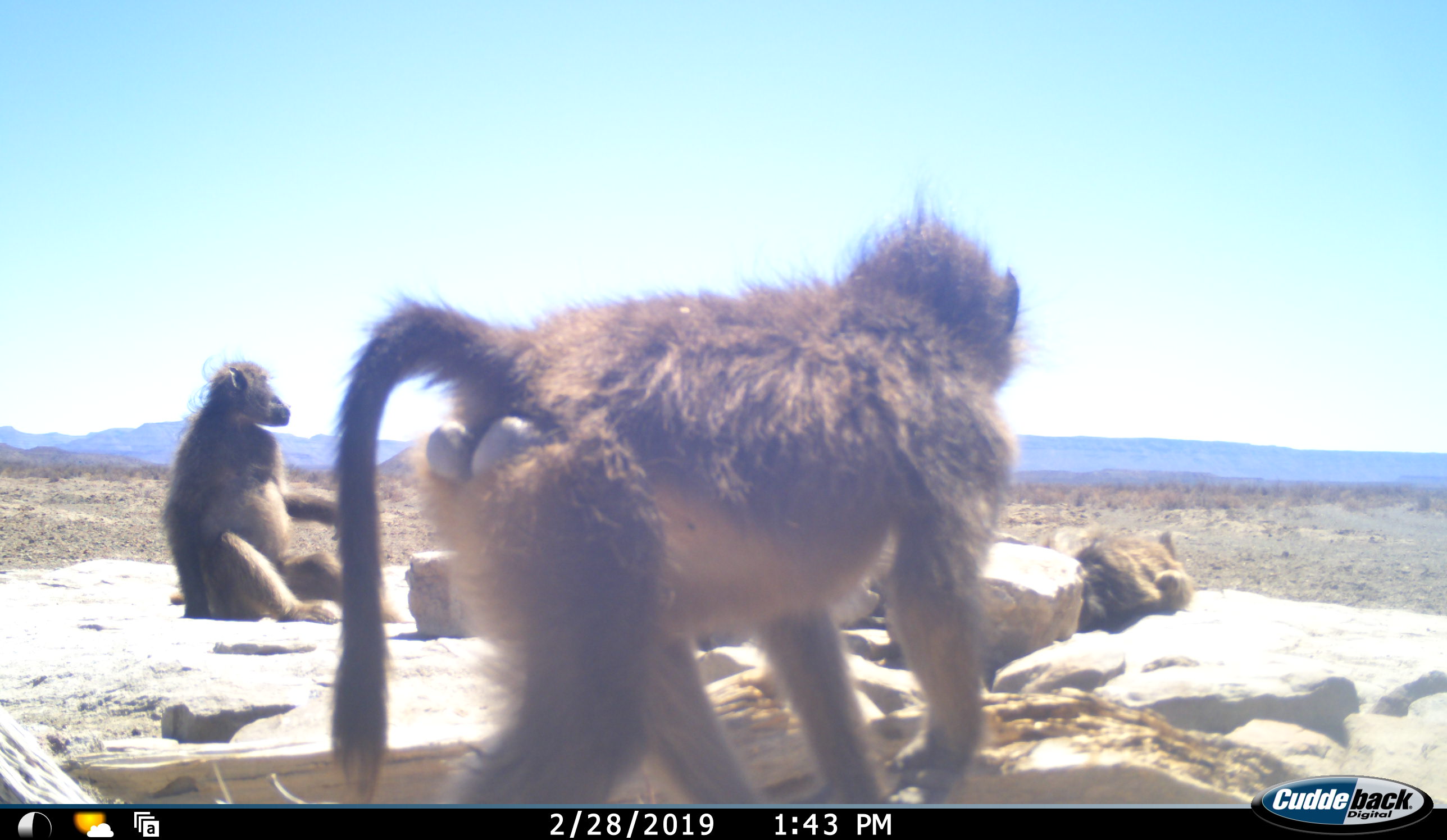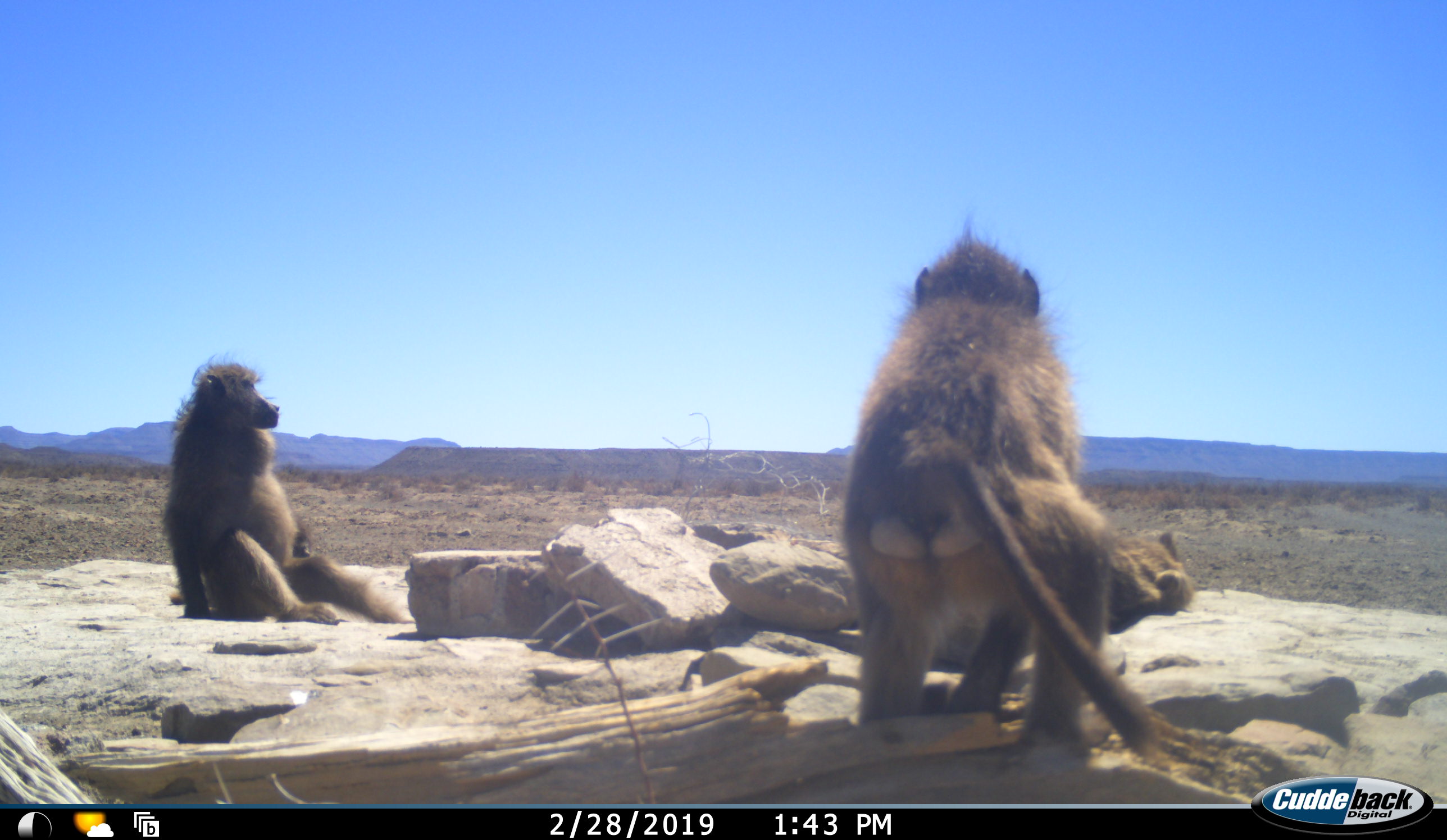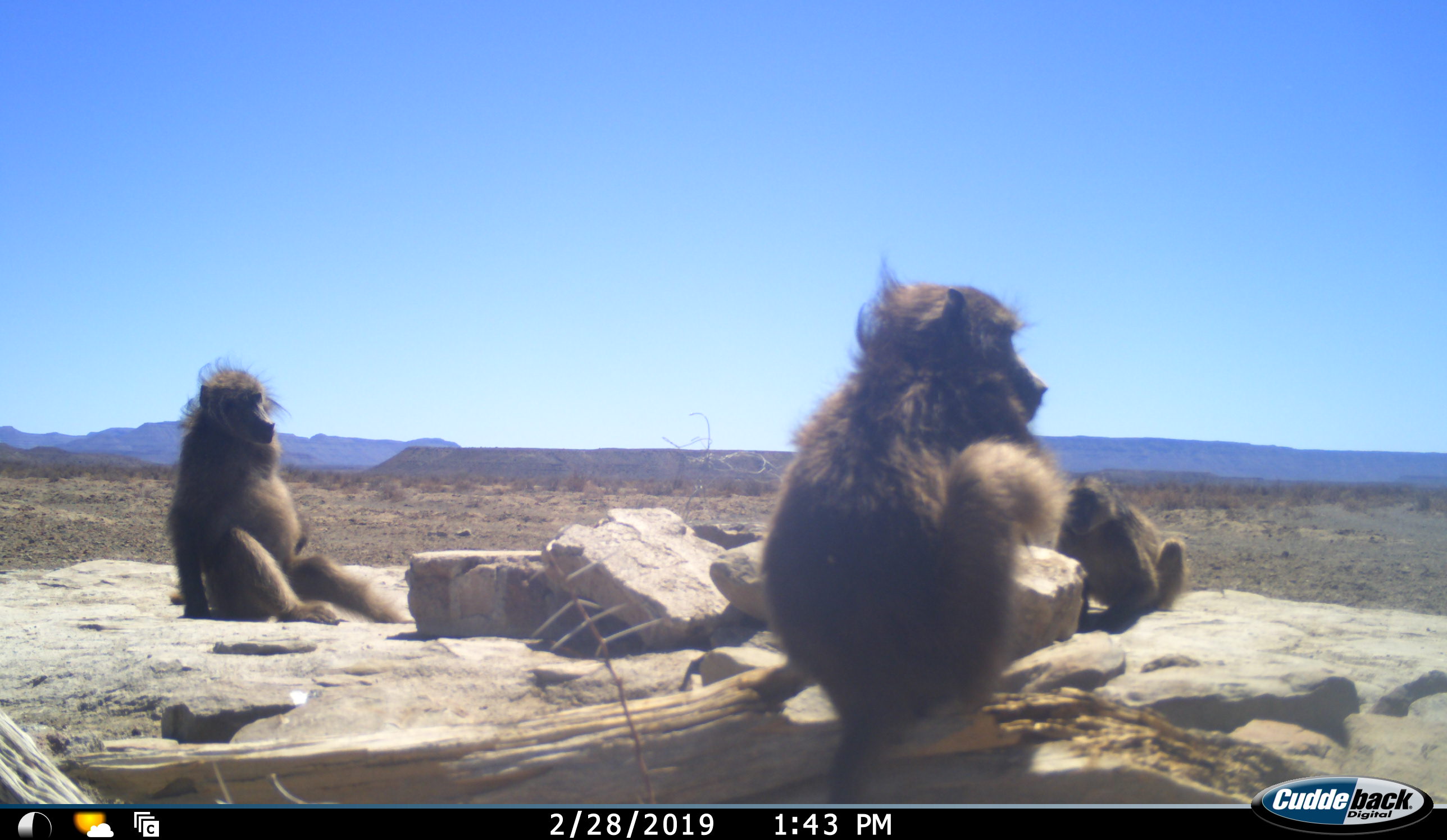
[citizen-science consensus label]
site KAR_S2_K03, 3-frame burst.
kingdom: Animalia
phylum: Chordata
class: Mammalia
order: Primates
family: Cercopithecidae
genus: Papio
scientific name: Papio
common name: baboon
Baboon (Papio), count 3. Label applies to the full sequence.